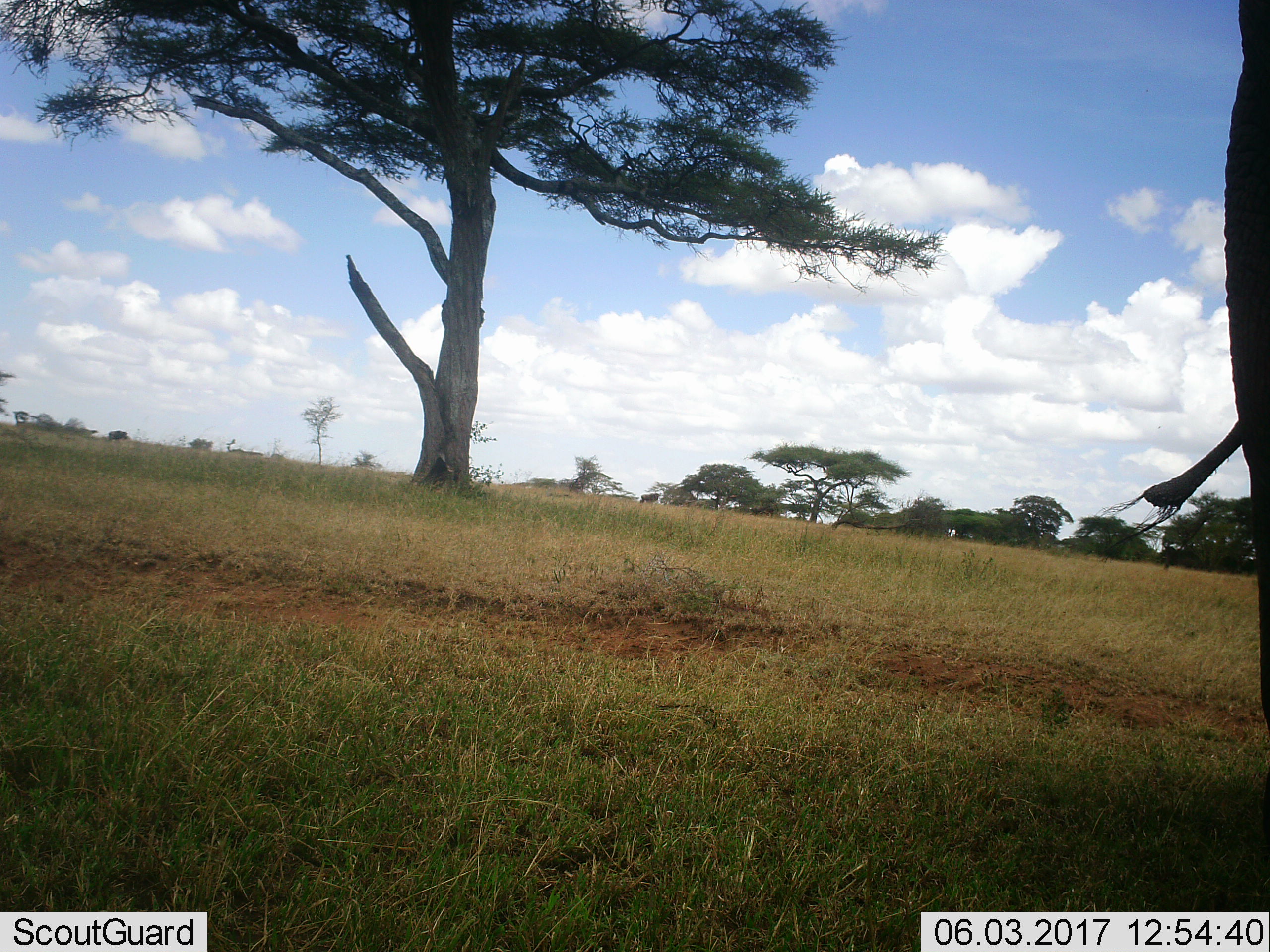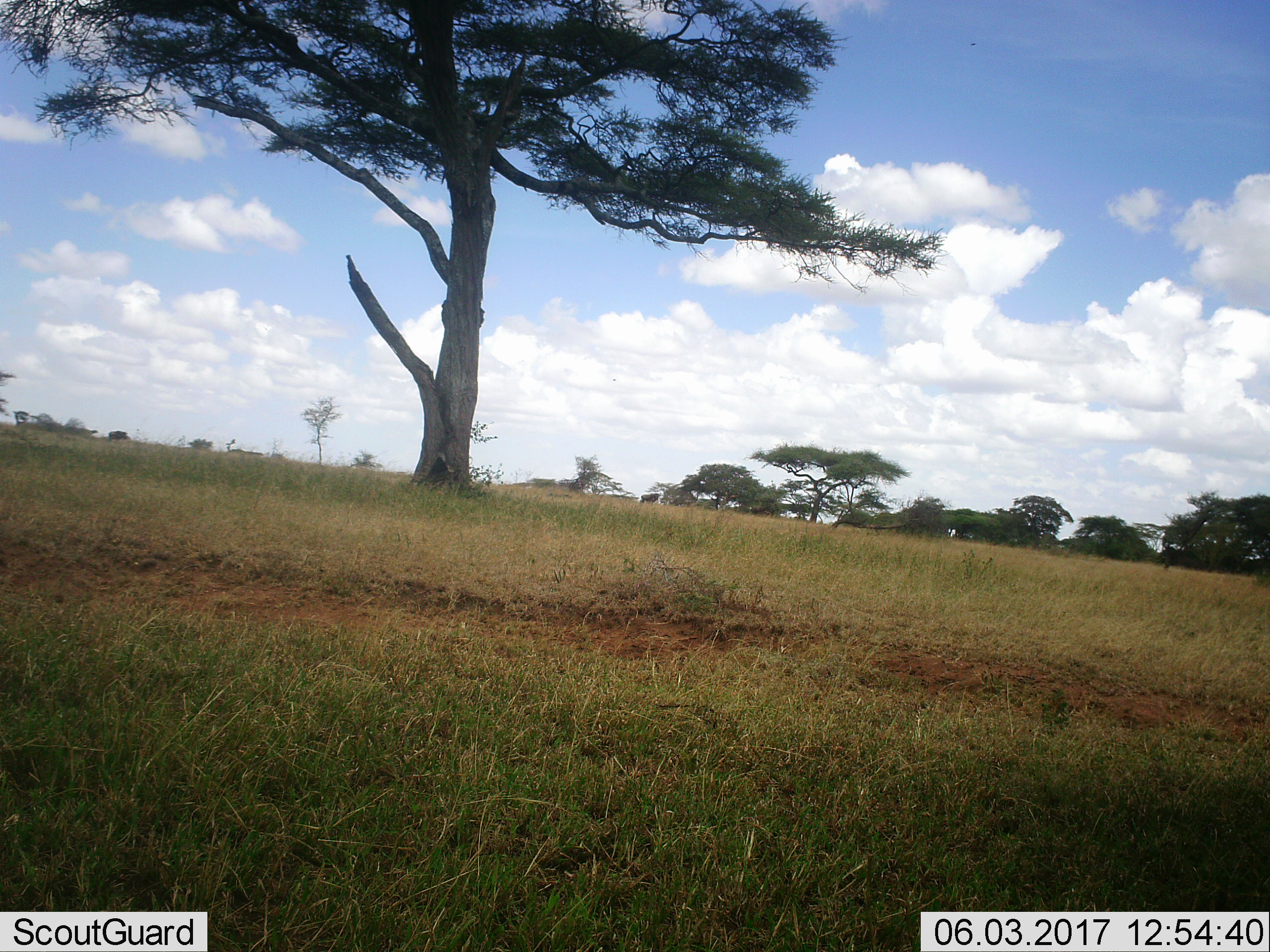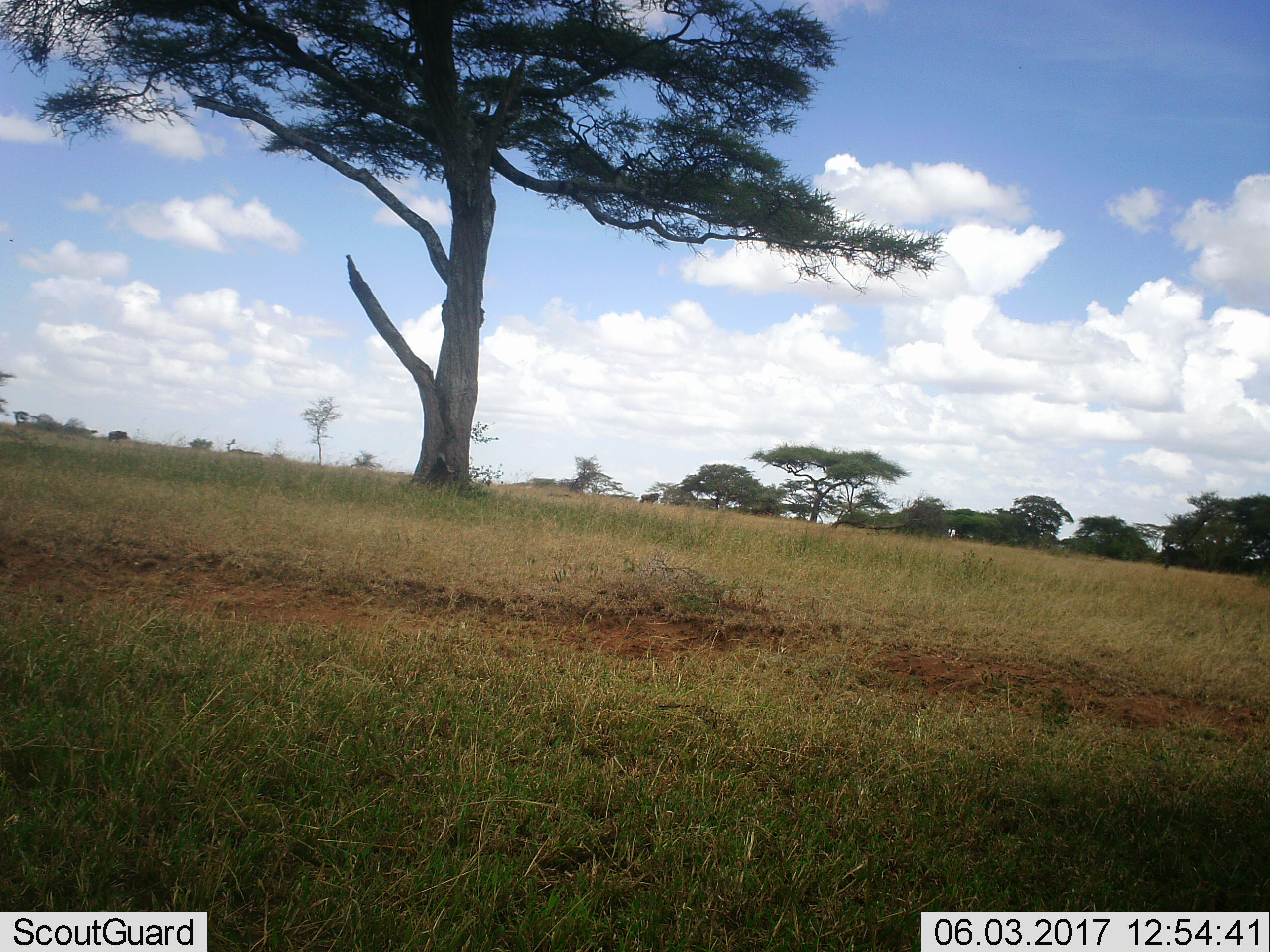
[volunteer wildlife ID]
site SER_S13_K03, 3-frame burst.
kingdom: Animalia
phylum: Chordata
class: Mammalia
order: Proboscidea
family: Elephantidae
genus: Loxodonta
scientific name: Loxodonta africana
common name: african bush elephant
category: elephant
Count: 1.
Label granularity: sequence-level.